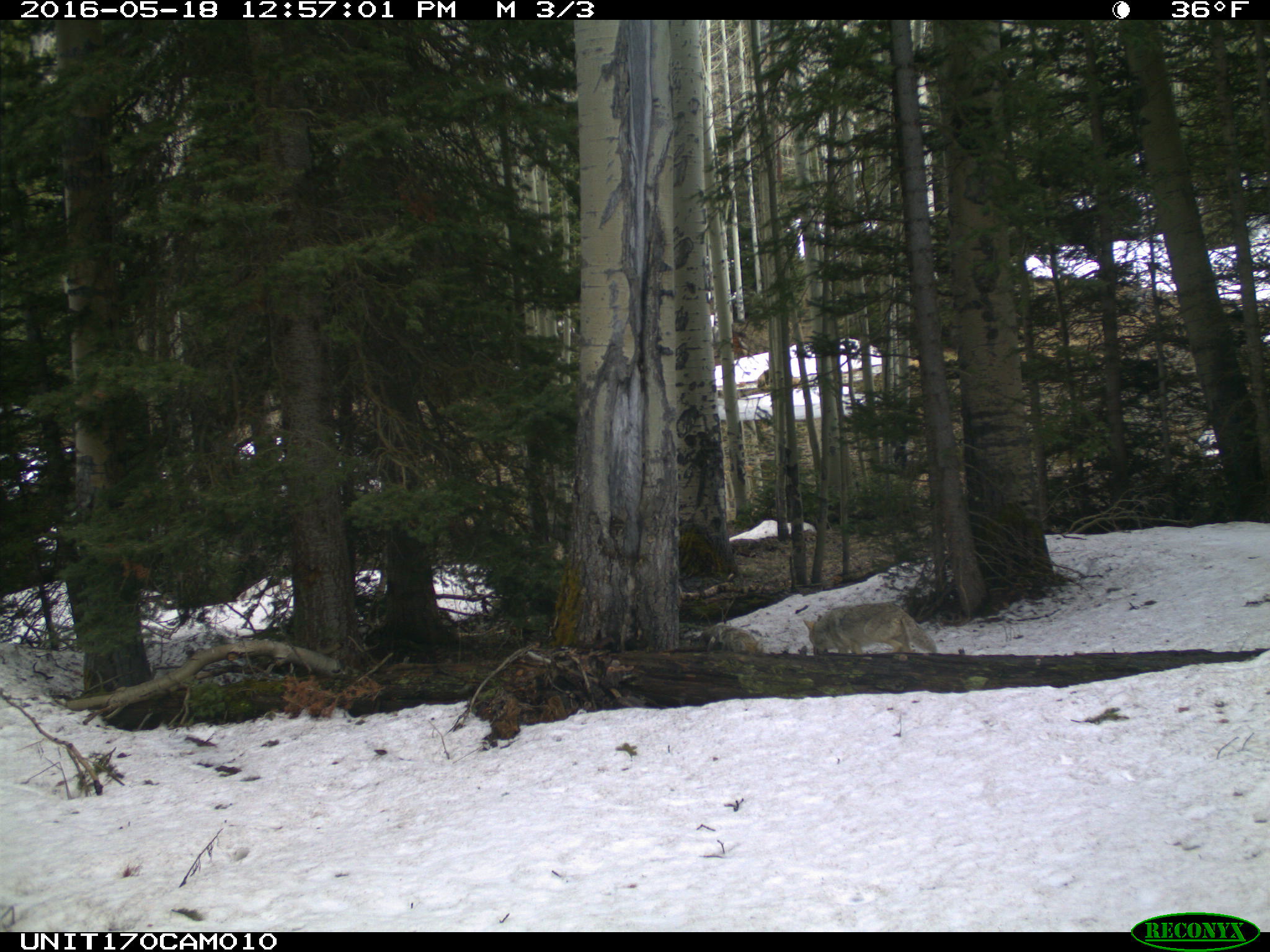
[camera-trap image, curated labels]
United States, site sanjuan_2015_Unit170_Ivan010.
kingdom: Animalia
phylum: Chordata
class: Mammalia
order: Carnivora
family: Canidae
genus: Canis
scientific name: Canis latrans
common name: coyote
Canis latrans (coyote).